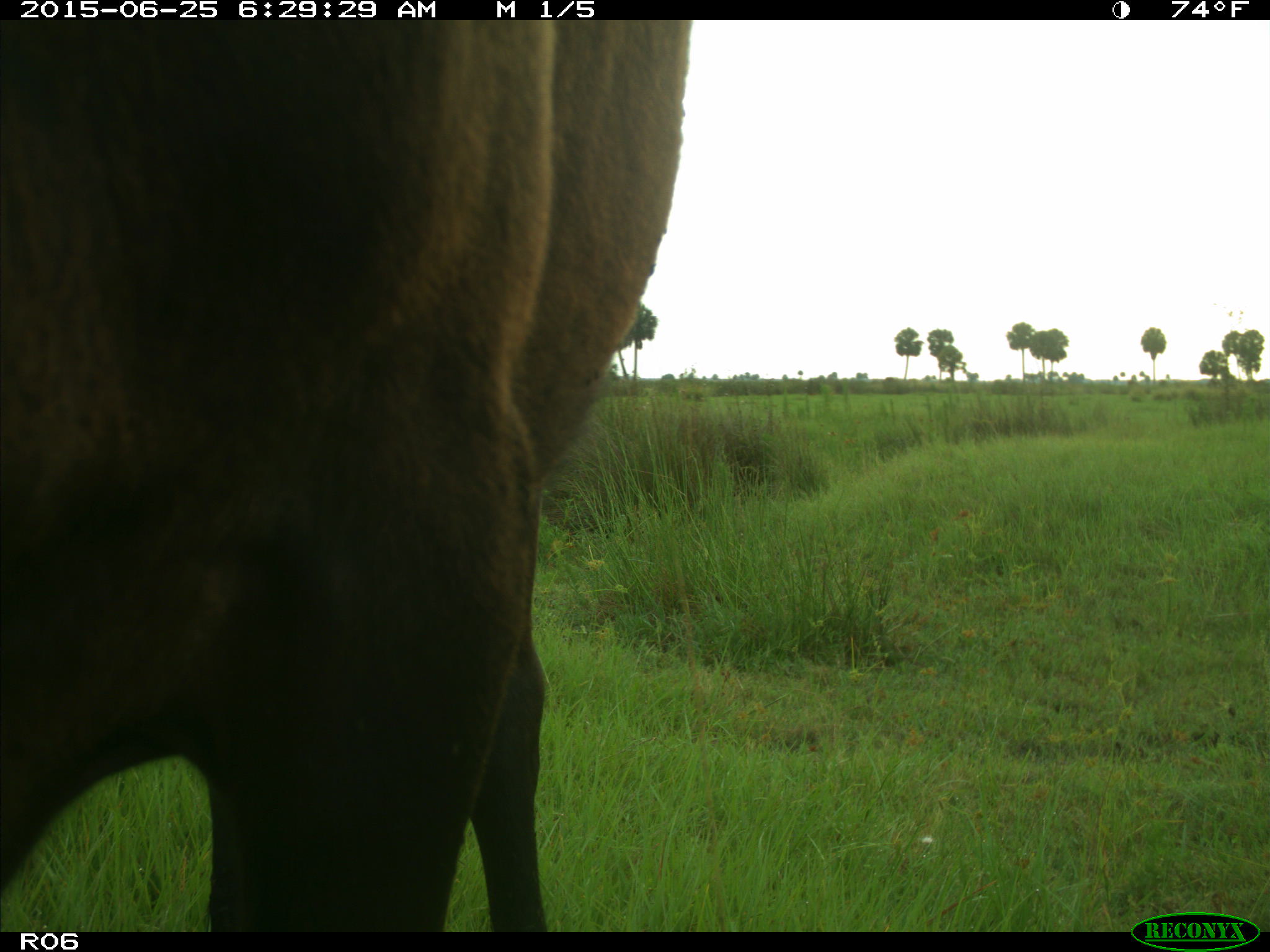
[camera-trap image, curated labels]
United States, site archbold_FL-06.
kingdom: Animalia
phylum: Chordata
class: Mammalia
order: Artiodactyla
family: Bovidae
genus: Bos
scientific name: Bos taurus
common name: domestic cow